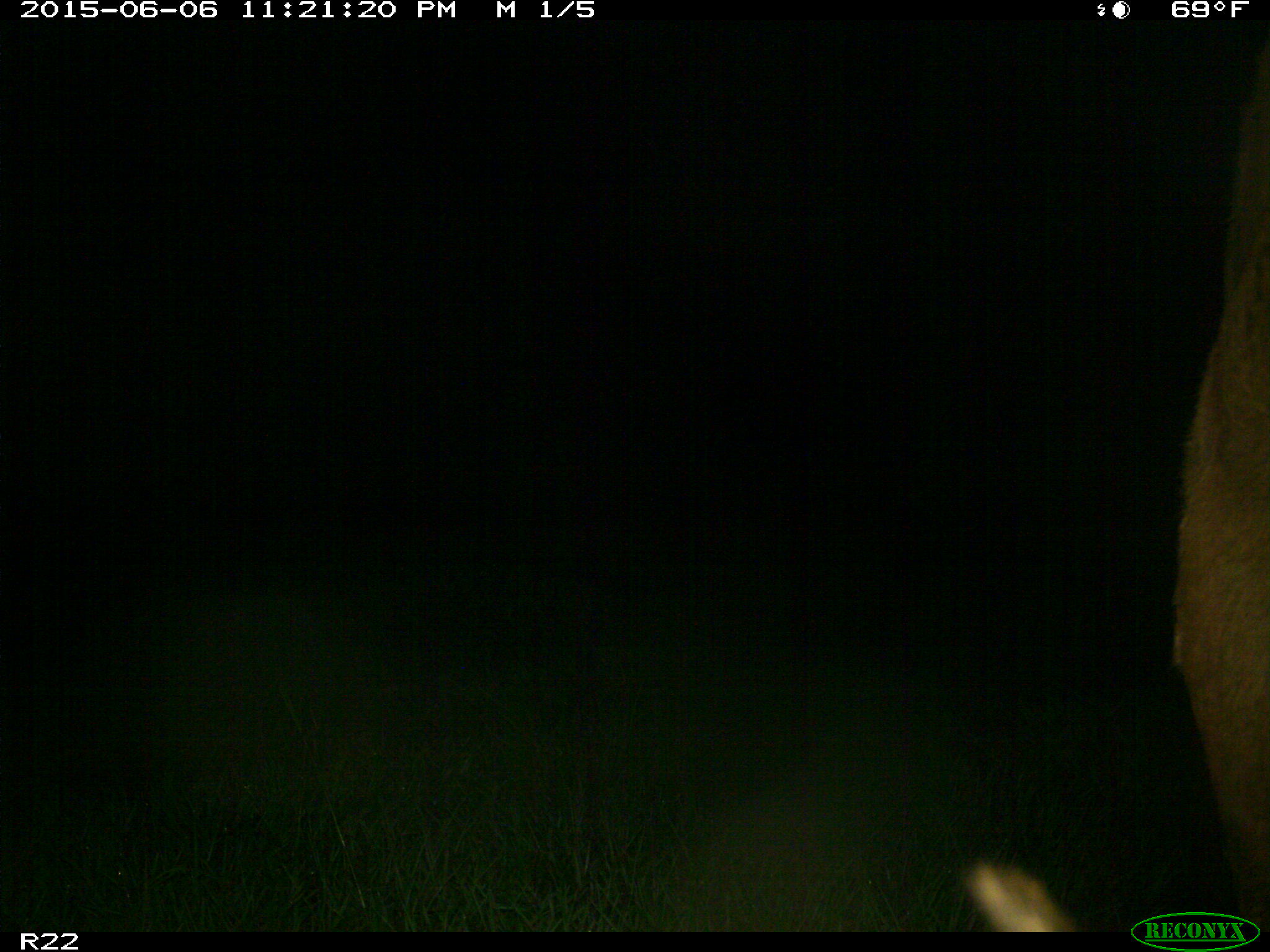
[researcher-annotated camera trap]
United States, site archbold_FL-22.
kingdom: Animalia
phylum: Chordata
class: Mammalia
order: Artiodactyla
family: Bovidae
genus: Bos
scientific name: Bos taurus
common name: domestic cow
Bos taurus (domestic cow).